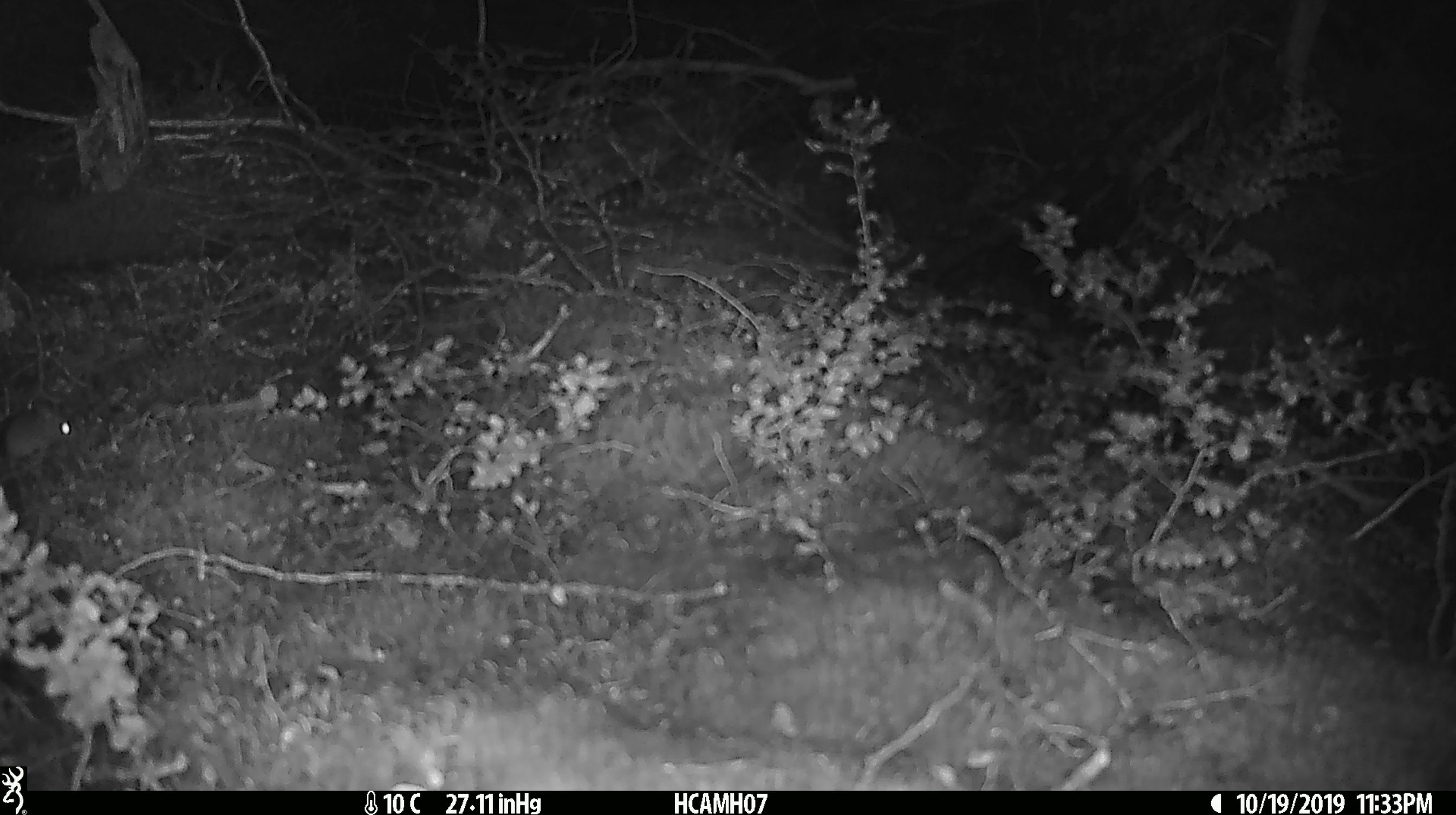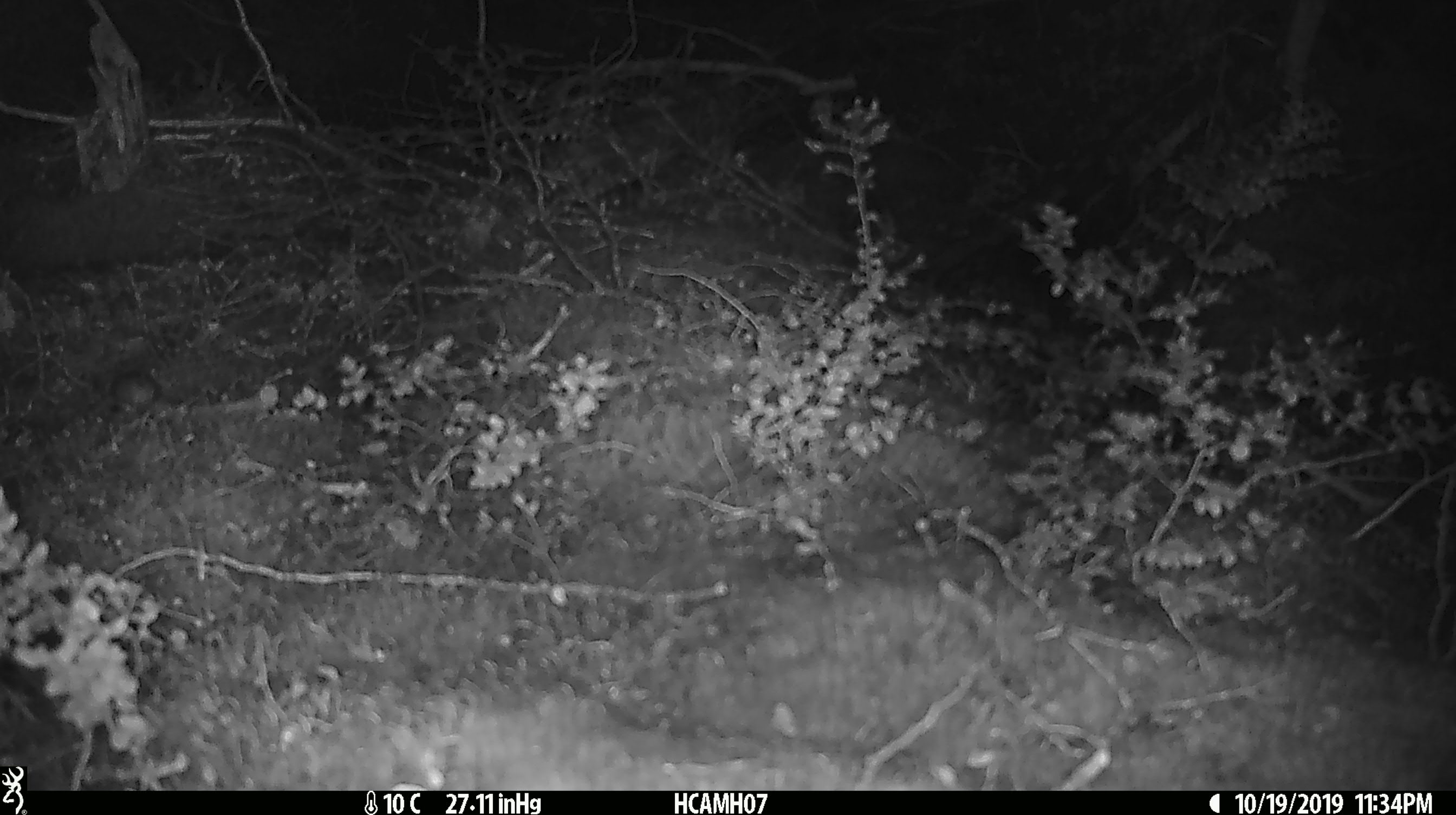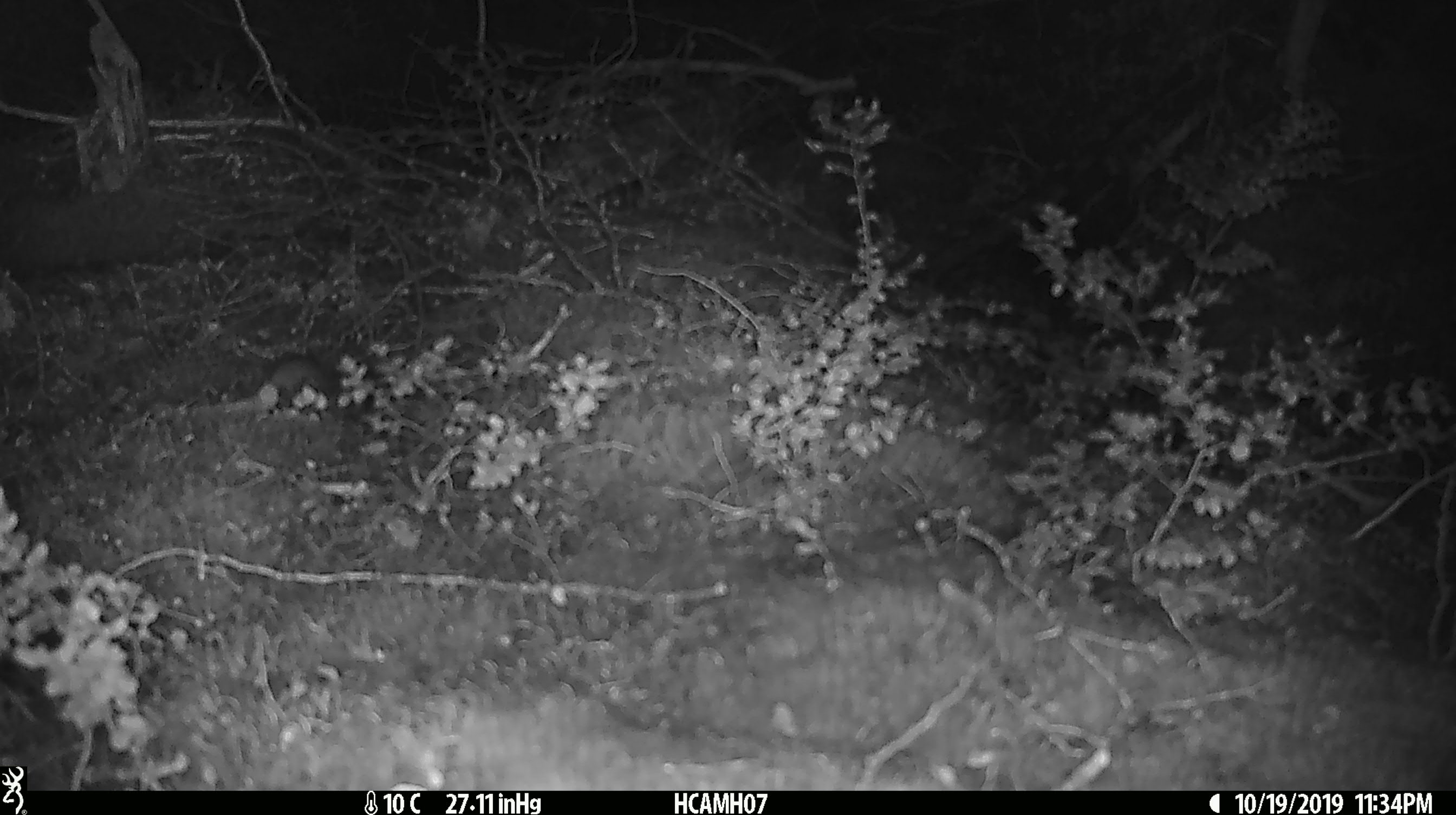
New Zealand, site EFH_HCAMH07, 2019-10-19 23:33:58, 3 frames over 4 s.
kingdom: Animalia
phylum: Chordata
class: Mammalia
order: Rodentia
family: Muridae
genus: Mus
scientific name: Mus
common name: mouse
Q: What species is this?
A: Mouse (Mus).